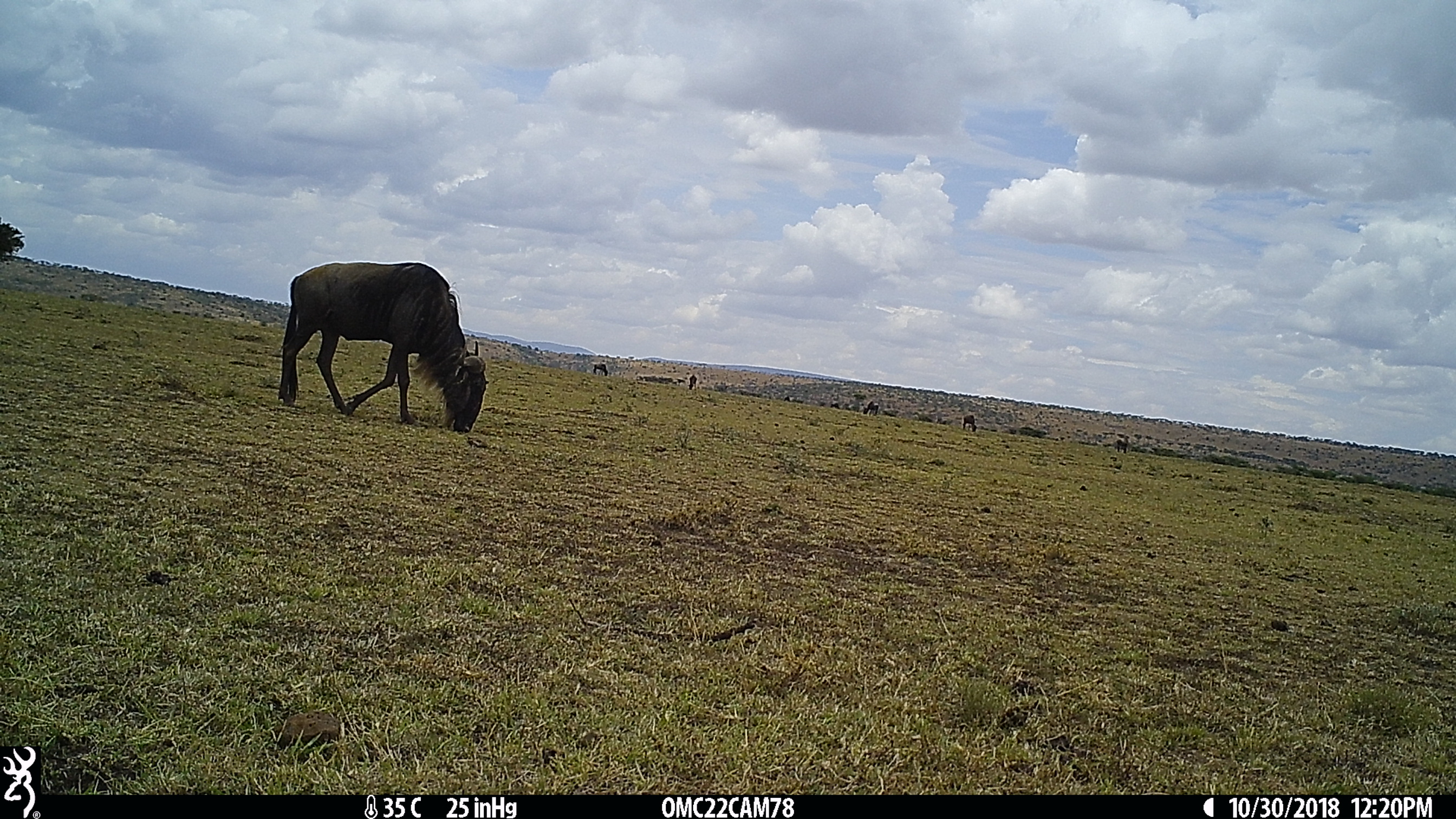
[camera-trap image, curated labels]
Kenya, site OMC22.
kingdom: Animalia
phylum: Chordata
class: Mammalia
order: Artiodactyla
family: Bovidae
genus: Connochaetes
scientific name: Connochaetes taurinus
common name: blue wildebeest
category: wildebeest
Wildebeest (blue wildebeest) (Connochaetes taurinus).